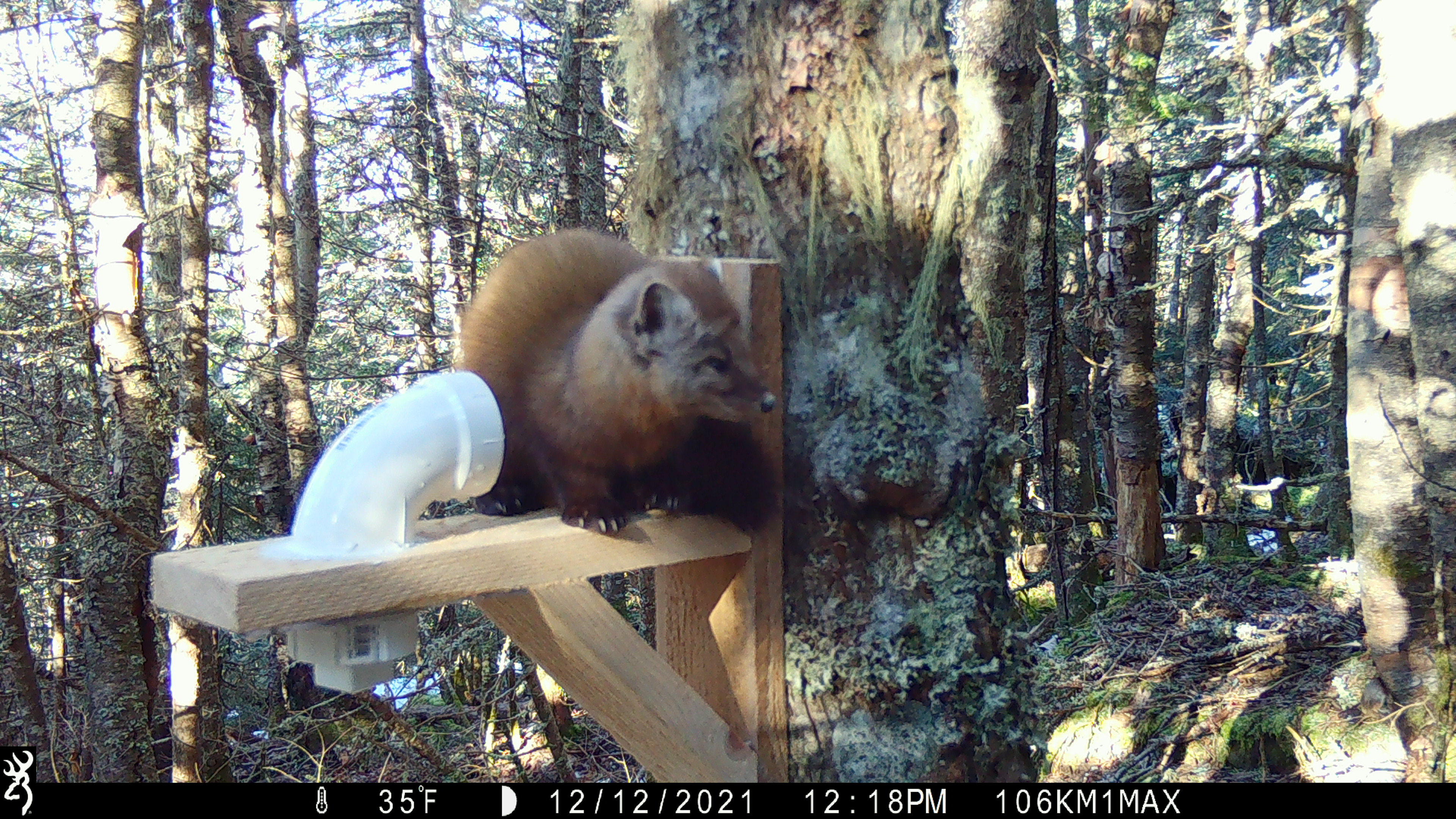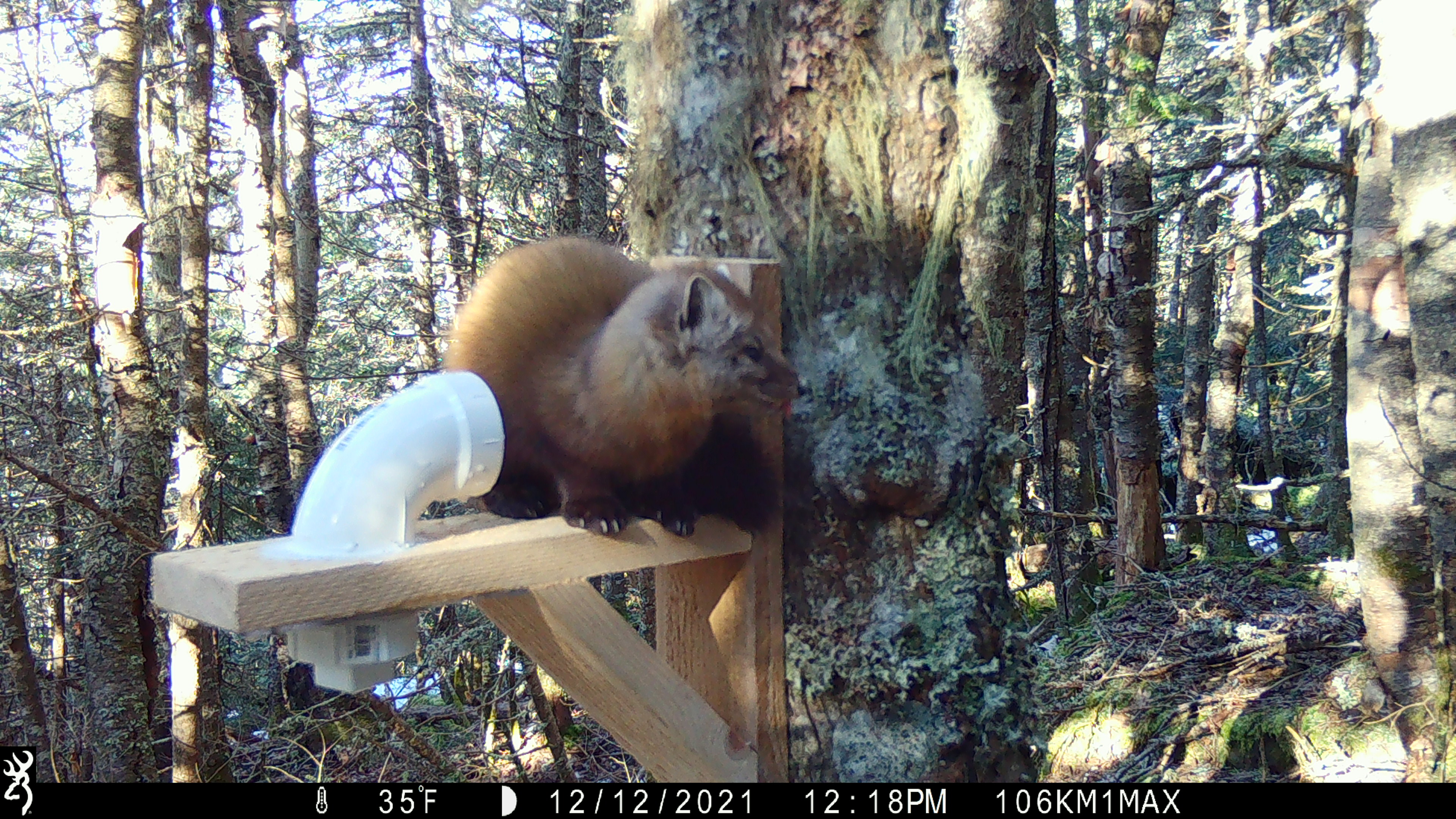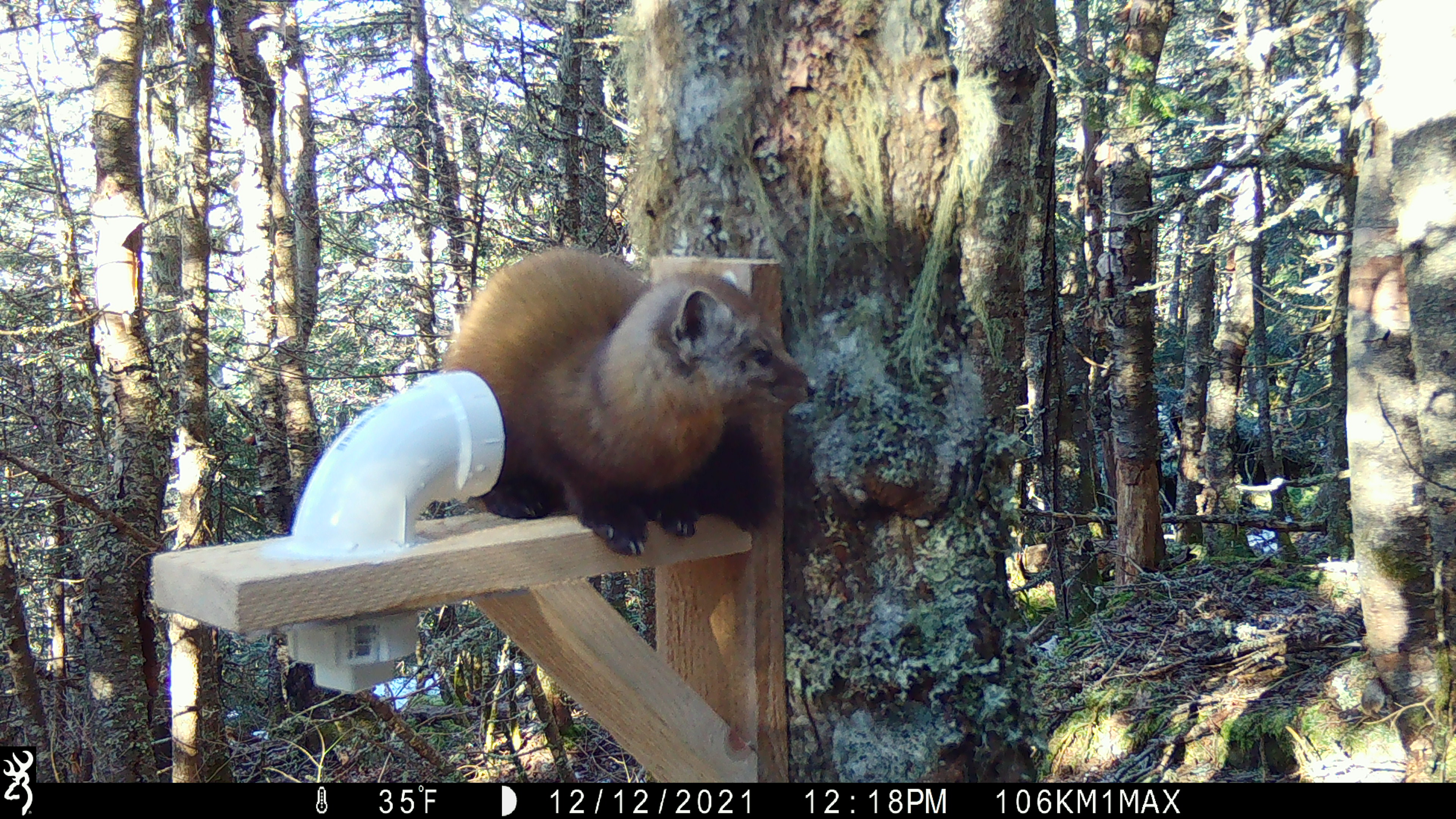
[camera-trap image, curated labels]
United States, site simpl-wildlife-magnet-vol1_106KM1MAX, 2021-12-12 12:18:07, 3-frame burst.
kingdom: Animalia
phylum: Chordata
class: Mammalia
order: Carnivora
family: Mustelidae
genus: Martes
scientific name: Martes americana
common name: american marten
American marten (Martes americana).